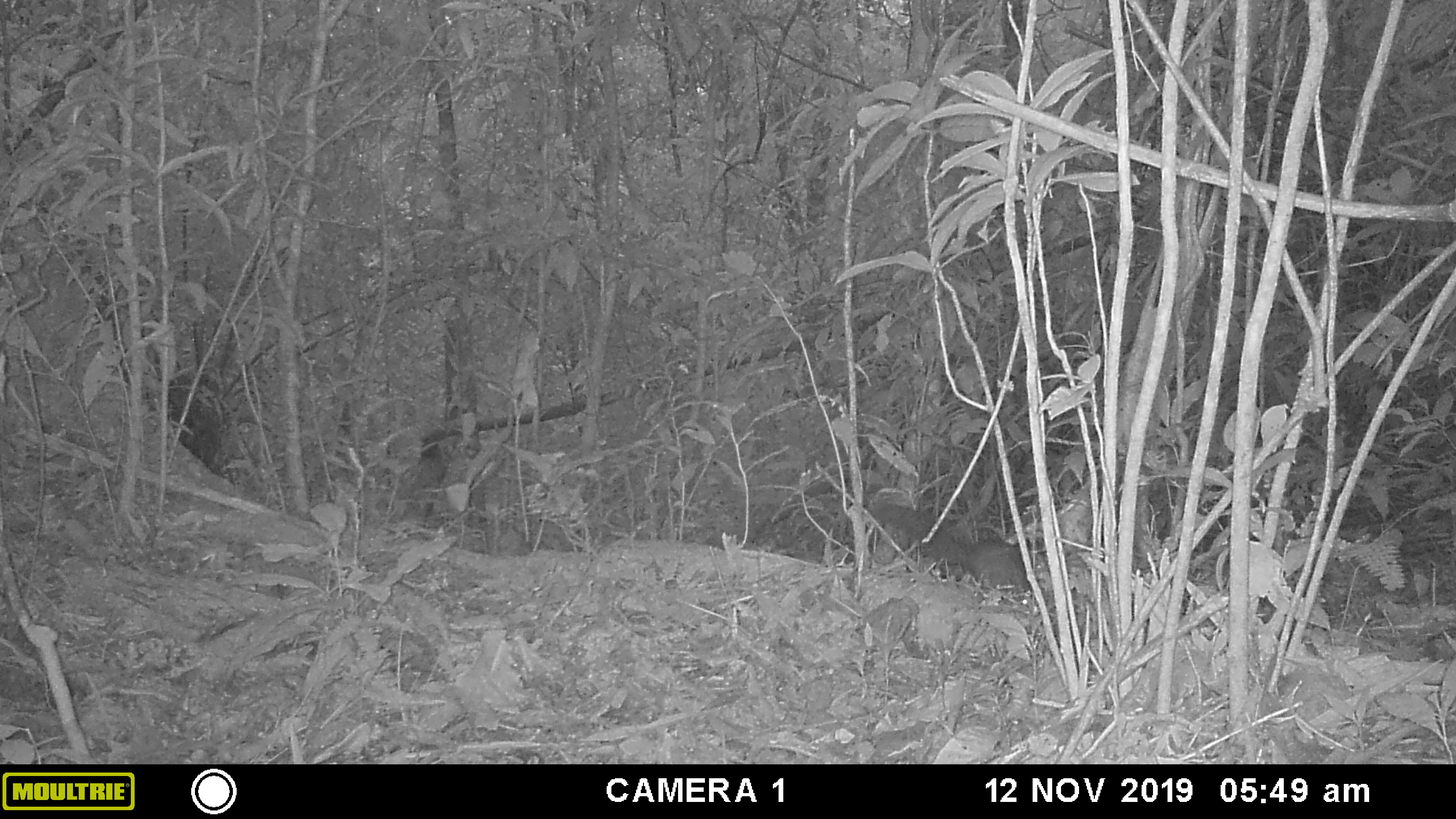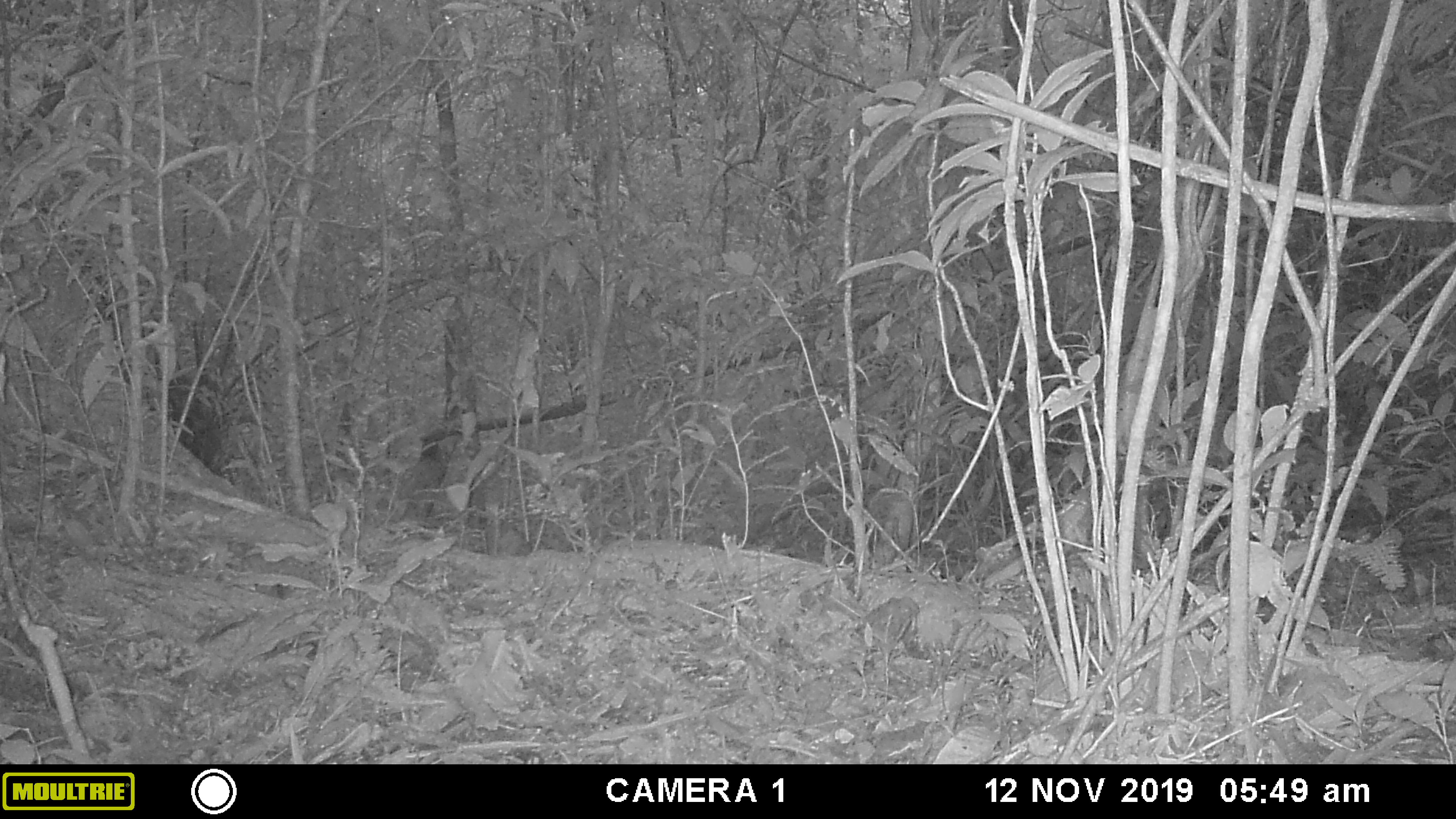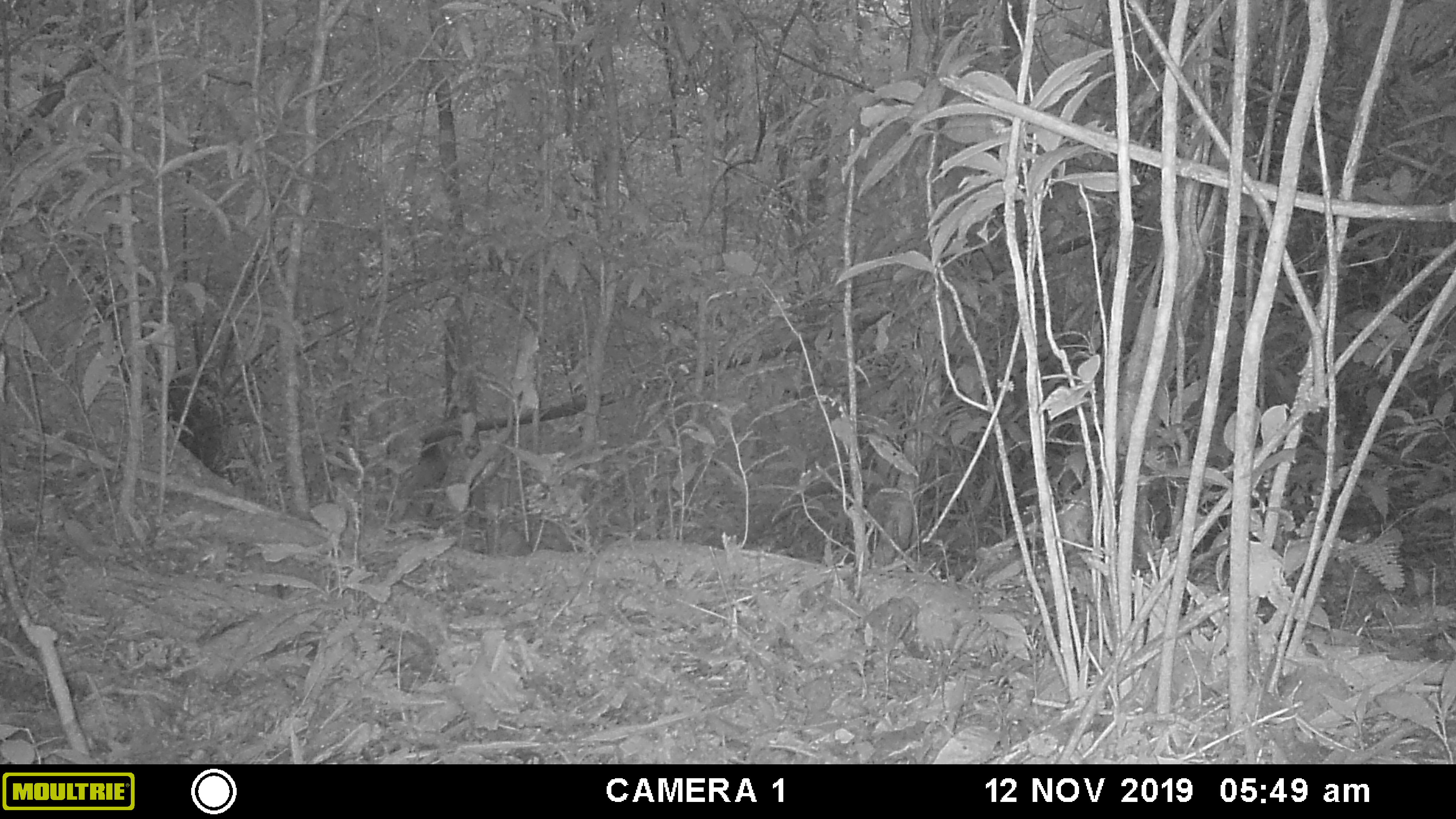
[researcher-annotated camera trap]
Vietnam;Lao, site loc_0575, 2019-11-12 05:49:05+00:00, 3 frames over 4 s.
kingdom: Animalia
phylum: Chordata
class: Mammalia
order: Rodentia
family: Sciuridae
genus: Dremomys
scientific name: Dremomys rufigenis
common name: red-cheeked squirrel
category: red cheeked squirrel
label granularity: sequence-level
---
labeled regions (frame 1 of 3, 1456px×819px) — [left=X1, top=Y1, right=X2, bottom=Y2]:
red cheeked squirrel: [left=867, top=500, right=1047, bottom=592]